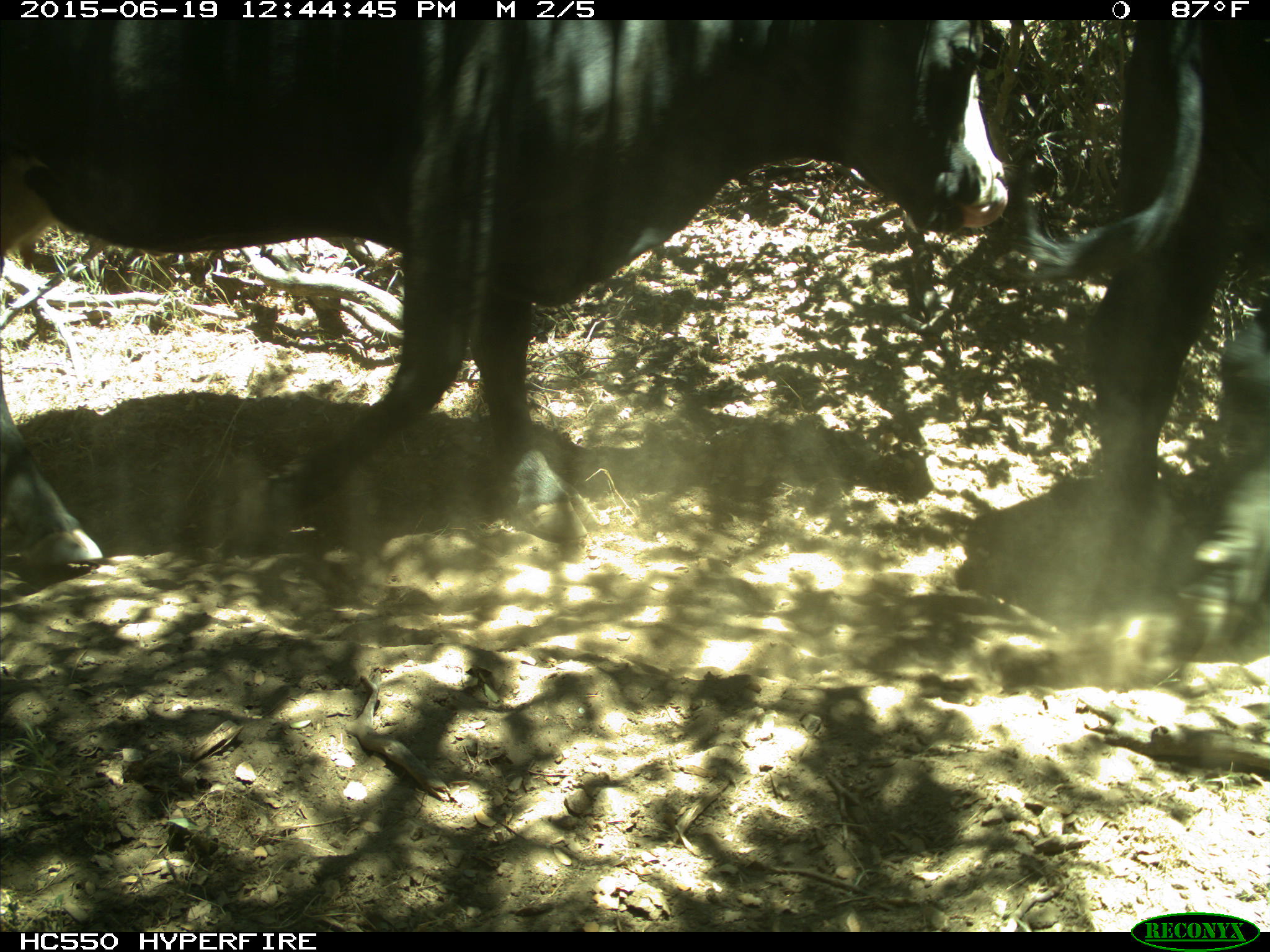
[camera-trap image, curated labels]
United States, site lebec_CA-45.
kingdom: Animalia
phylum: Chordata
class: Mammalia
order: Artiodactyla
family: Bovidae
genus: Bos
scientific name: Bos taurus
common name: domestic cow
Bos taurus (domestic cow).